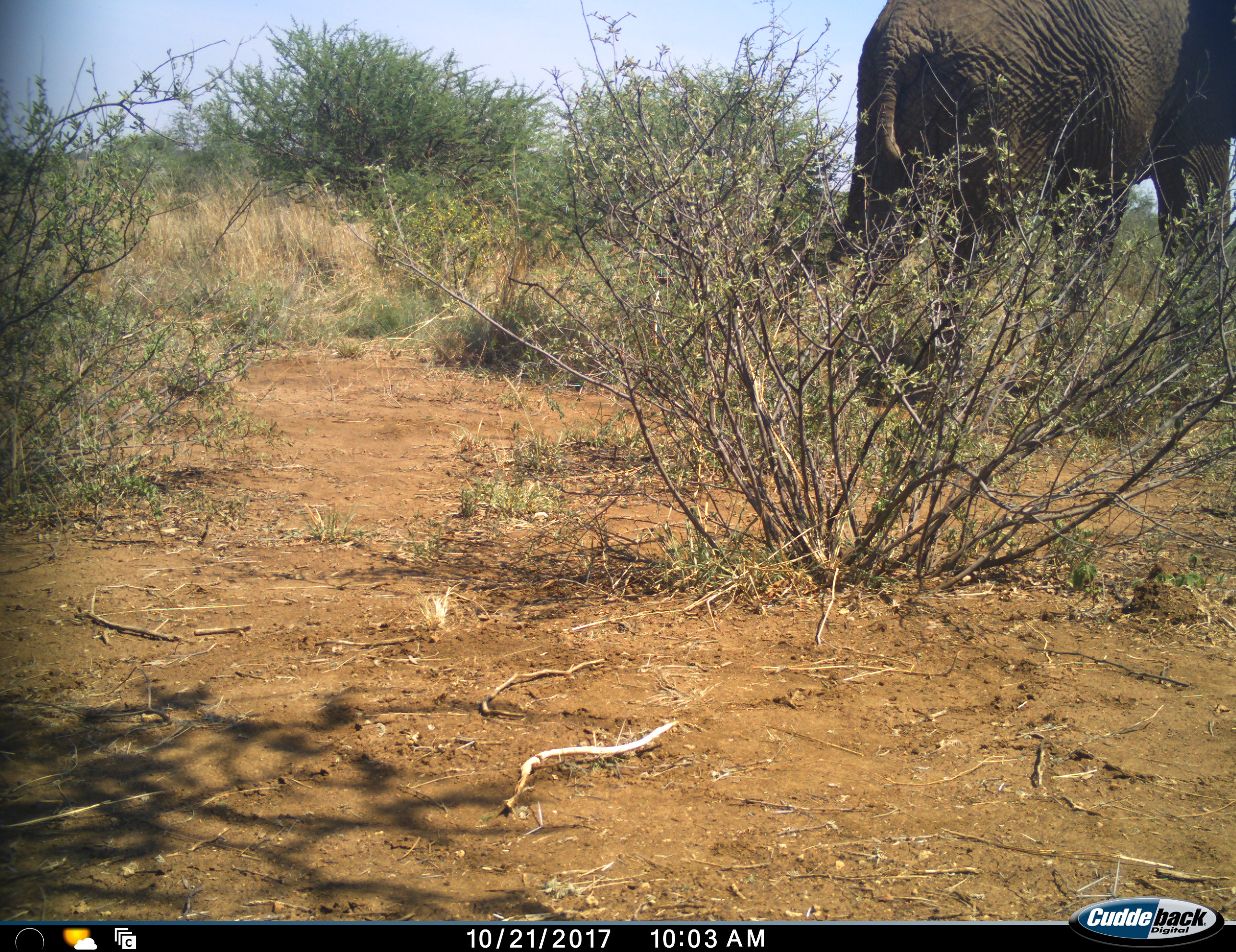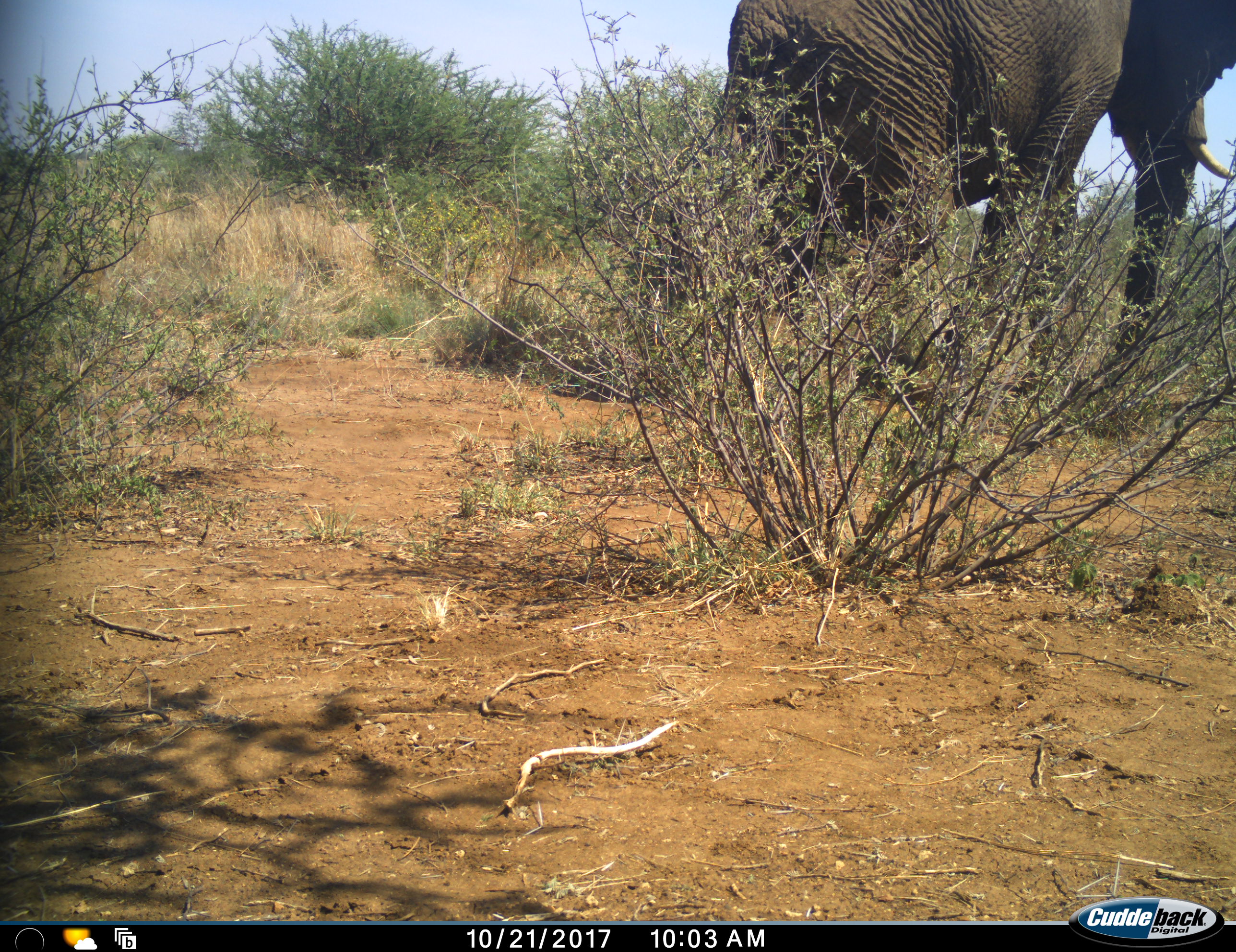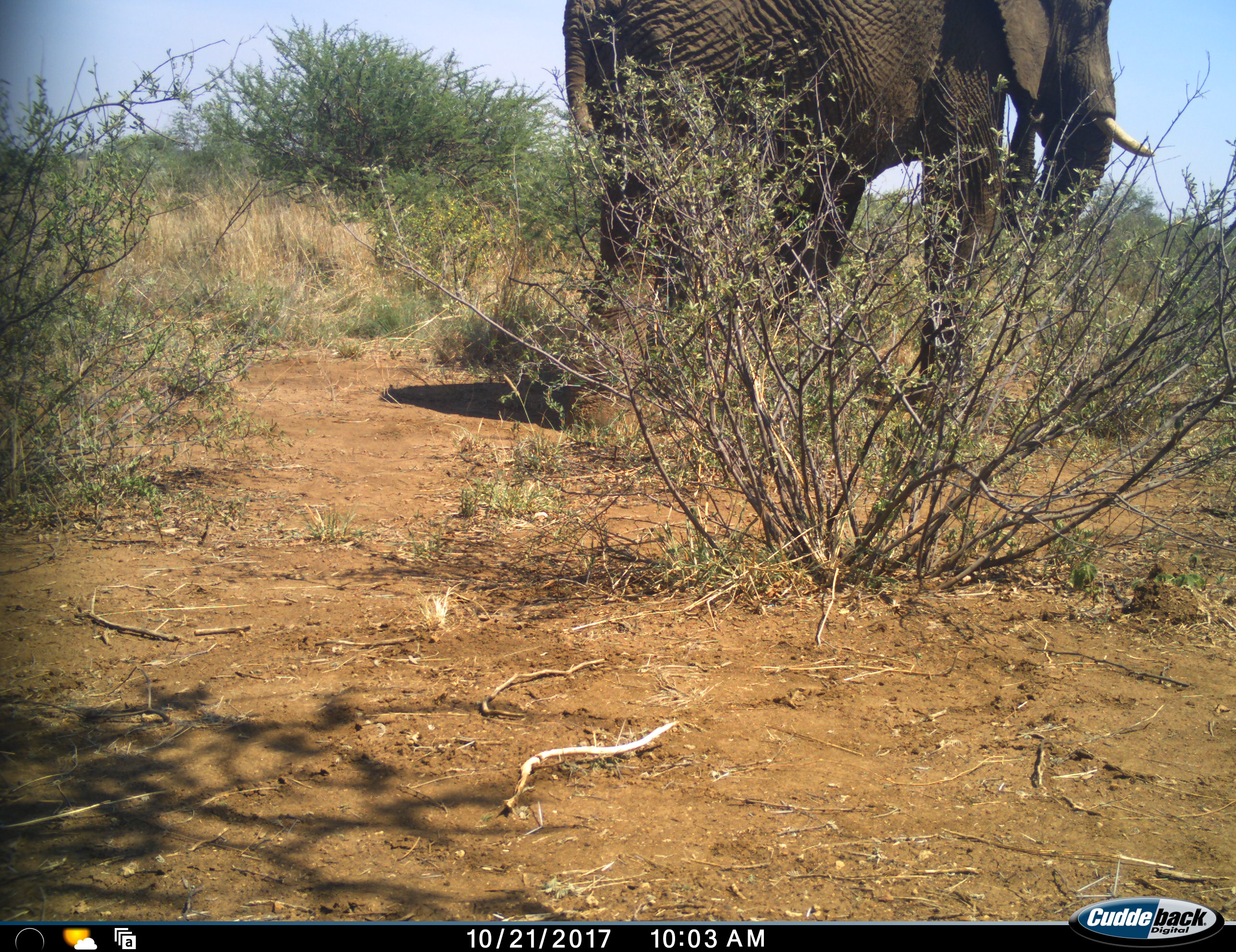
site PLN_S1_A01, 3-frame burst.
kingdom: Animalia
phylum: Chordata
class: Mammalia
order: Proboscidea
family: Elephantidae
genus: Loxodonta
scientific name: Loxodonta africana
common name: african bush elephant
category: elephant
Elephant (african bush elephant) (Loxodonta africana), count 1. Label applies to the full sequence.